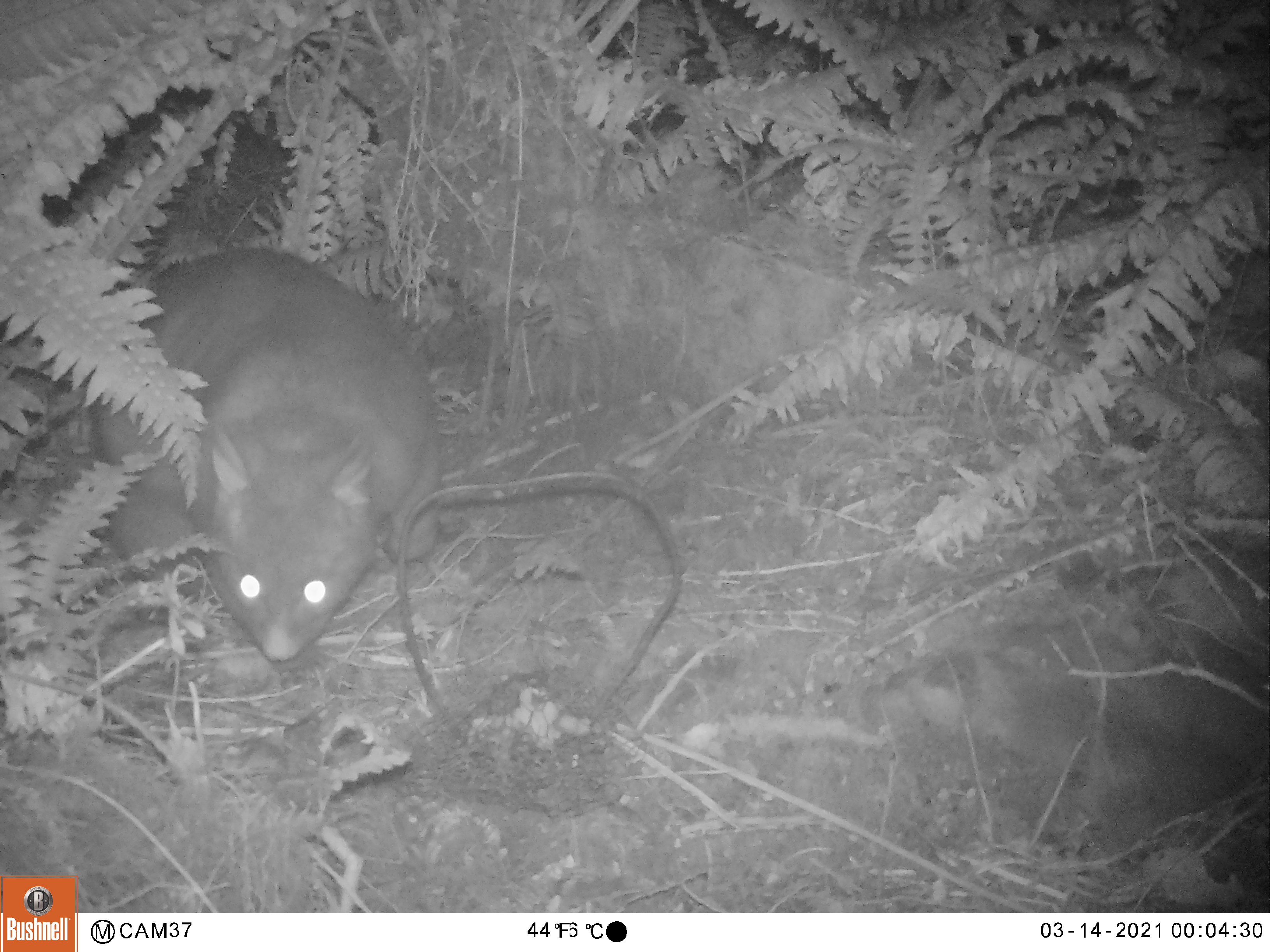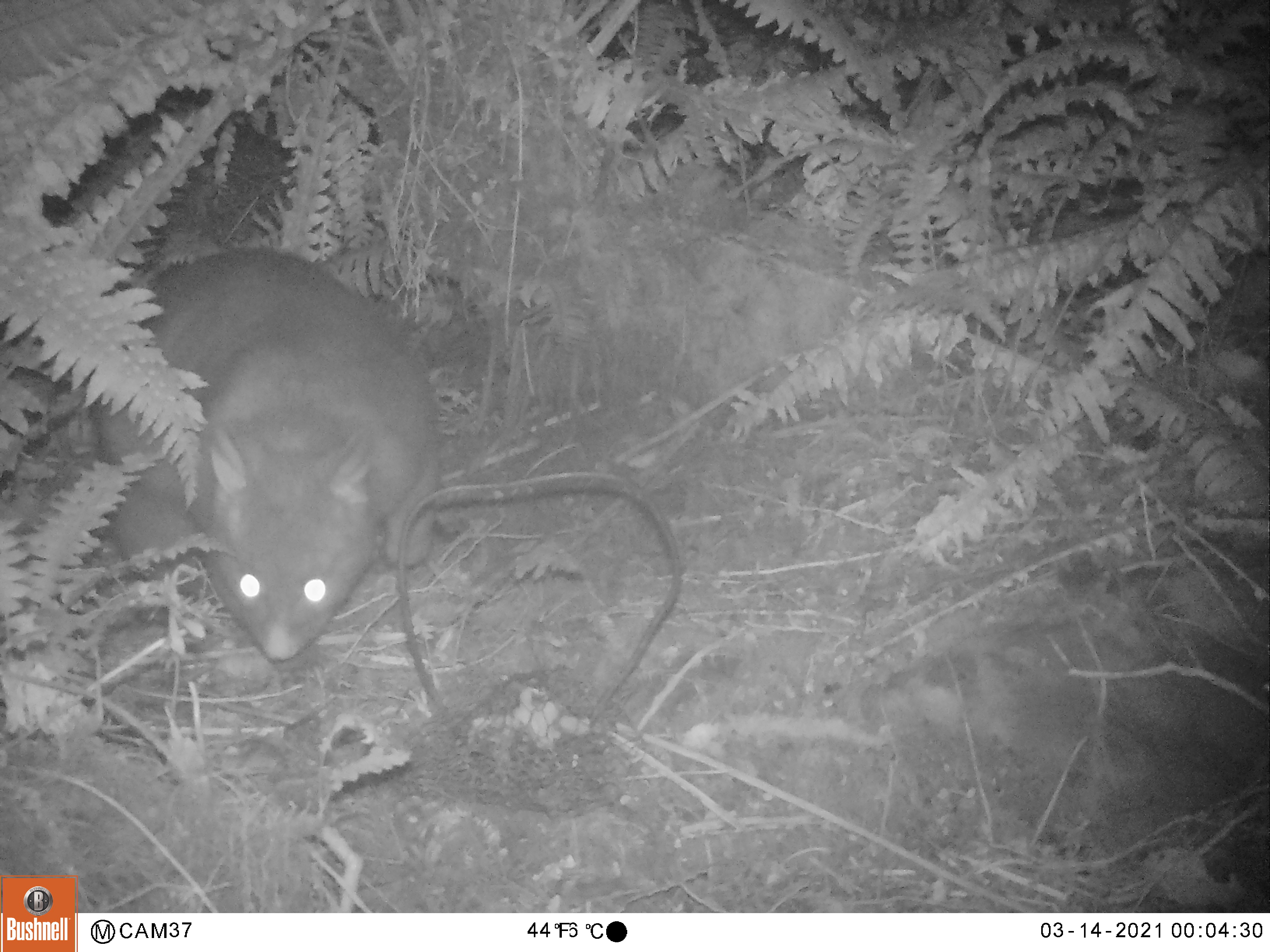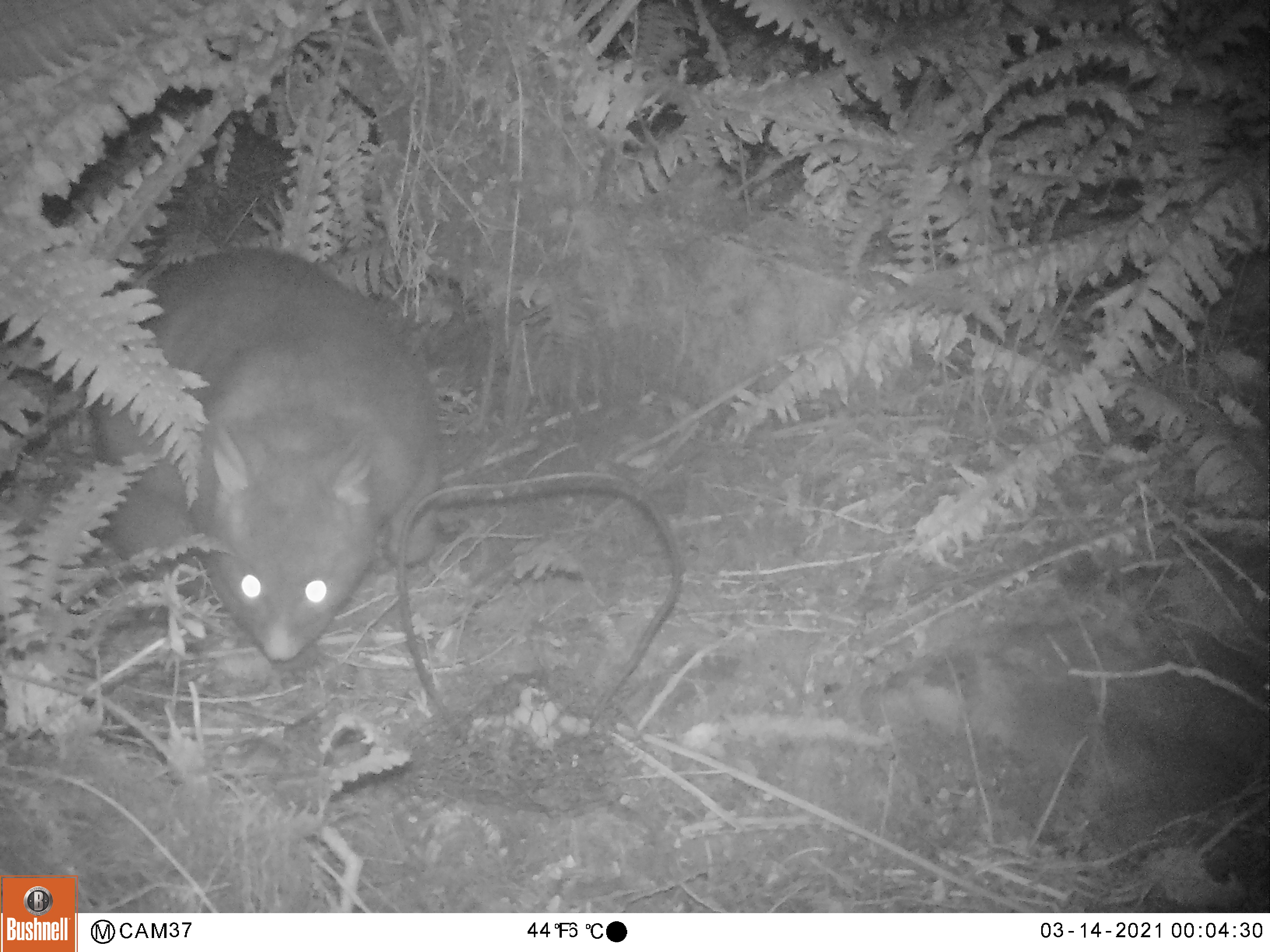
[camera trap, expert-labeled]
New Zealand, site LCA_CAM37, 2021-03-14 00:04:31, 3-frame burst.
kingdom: Animalia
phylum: Chordata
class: Mammalia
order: Diprotodontia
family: Phalangeridae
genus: Trichosurus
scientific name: Trichosurus vulpecula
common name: common brushtail possum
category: possum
Possum (common brushtail possum) (Trichosurus vulpecula).